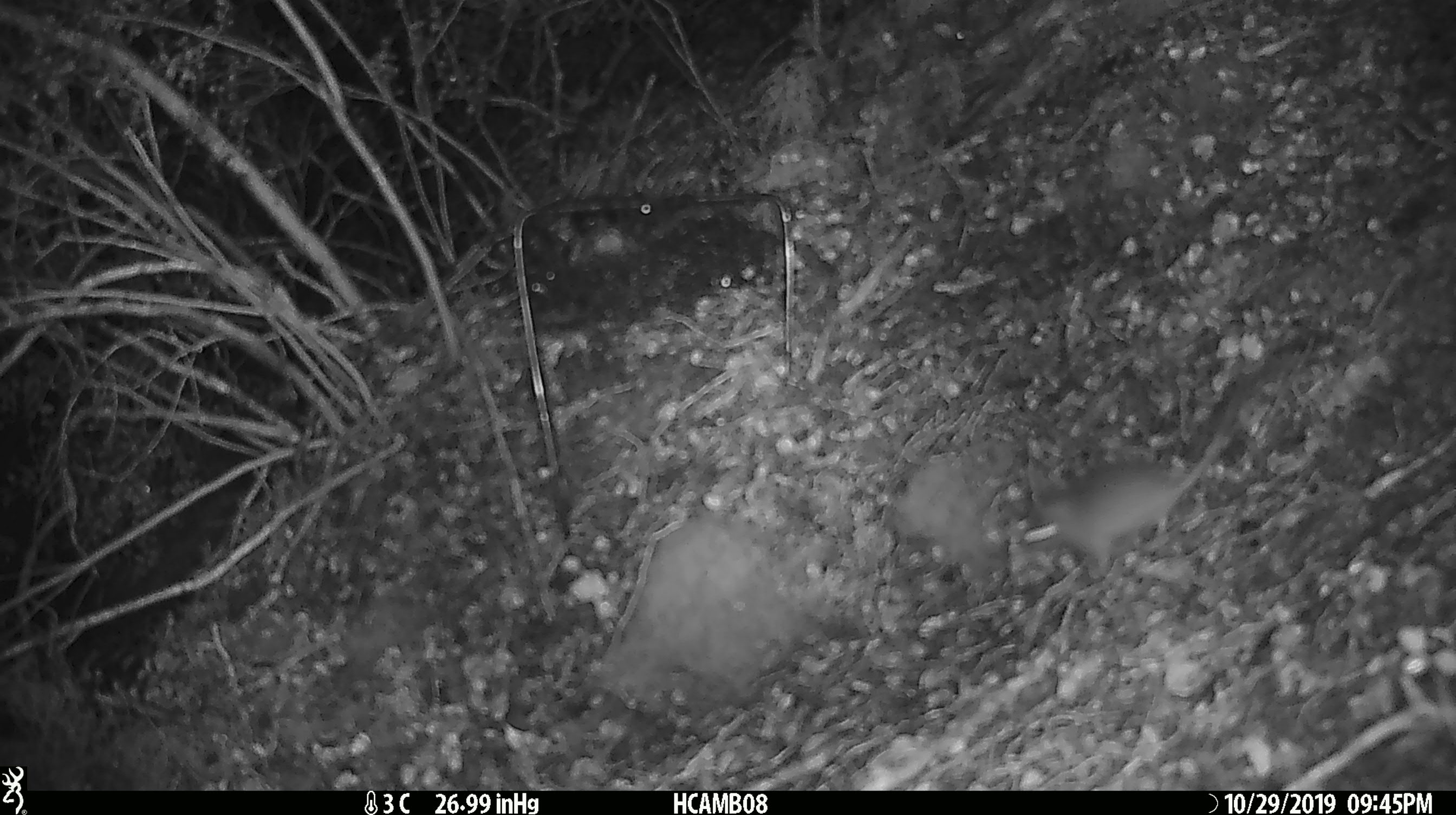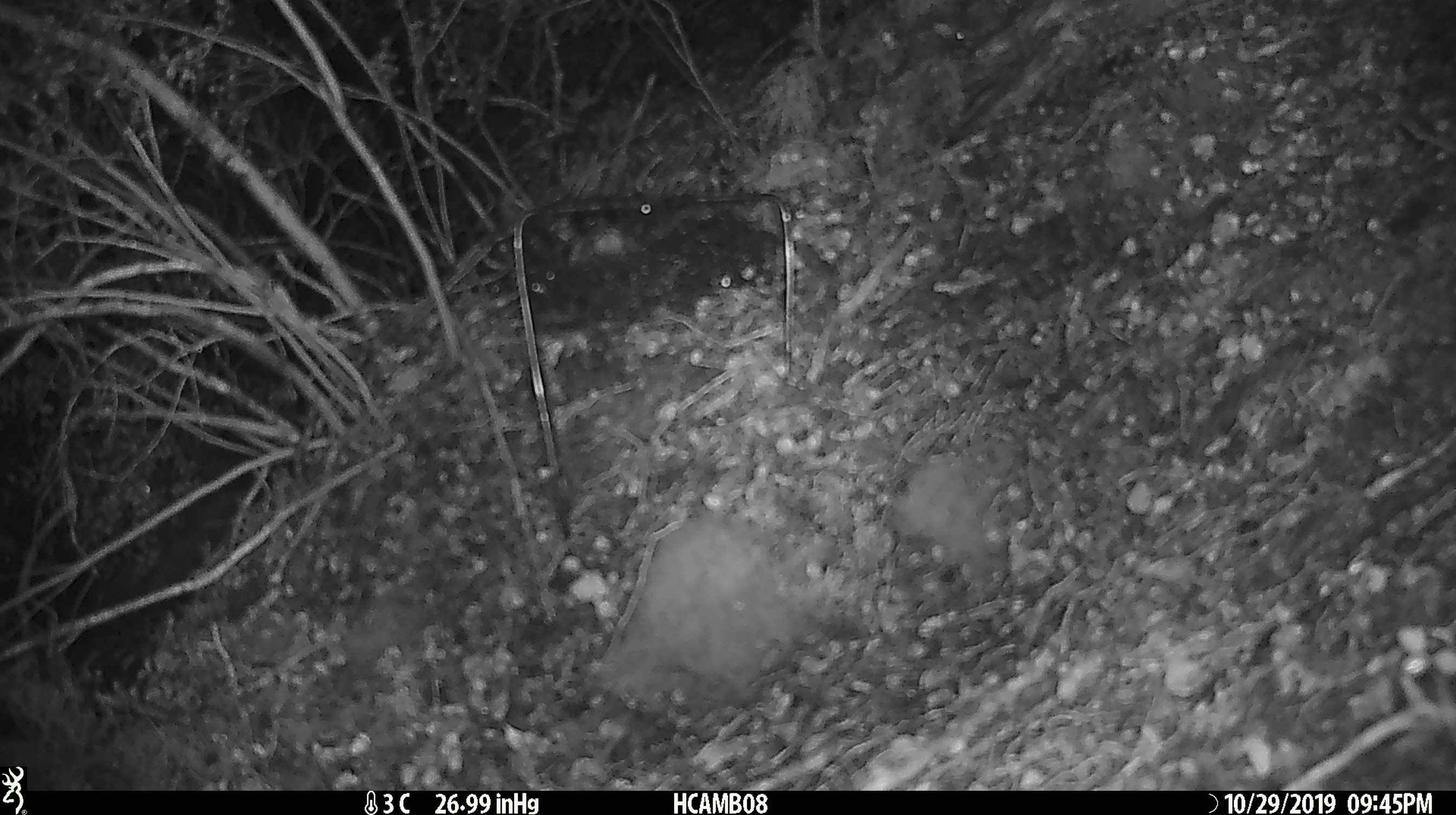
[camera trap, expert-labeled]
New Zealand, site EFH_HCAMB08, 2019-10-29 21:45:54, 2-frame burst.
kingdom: Animalia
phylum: Chordata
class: Mammalia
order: Rodentia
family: Muridae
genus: Mus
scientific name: Mus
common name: mouse